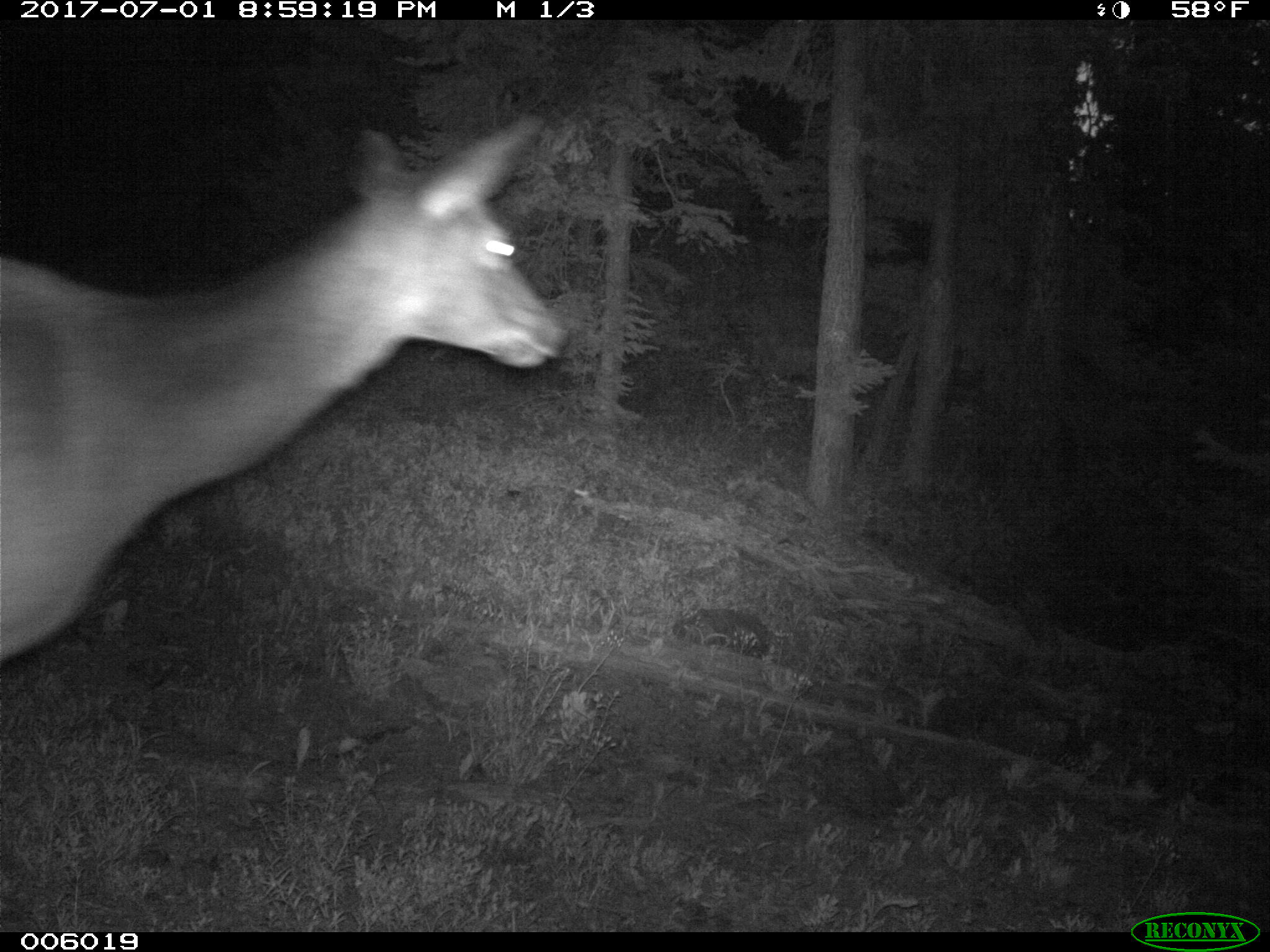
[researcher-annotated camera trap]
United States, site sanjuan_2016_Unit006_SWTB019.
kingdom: Animalia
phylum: Chordata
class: Mammalia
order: Artiodactyla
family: Cervidae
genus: Cervus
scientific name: Cervus elaphus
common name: red deer